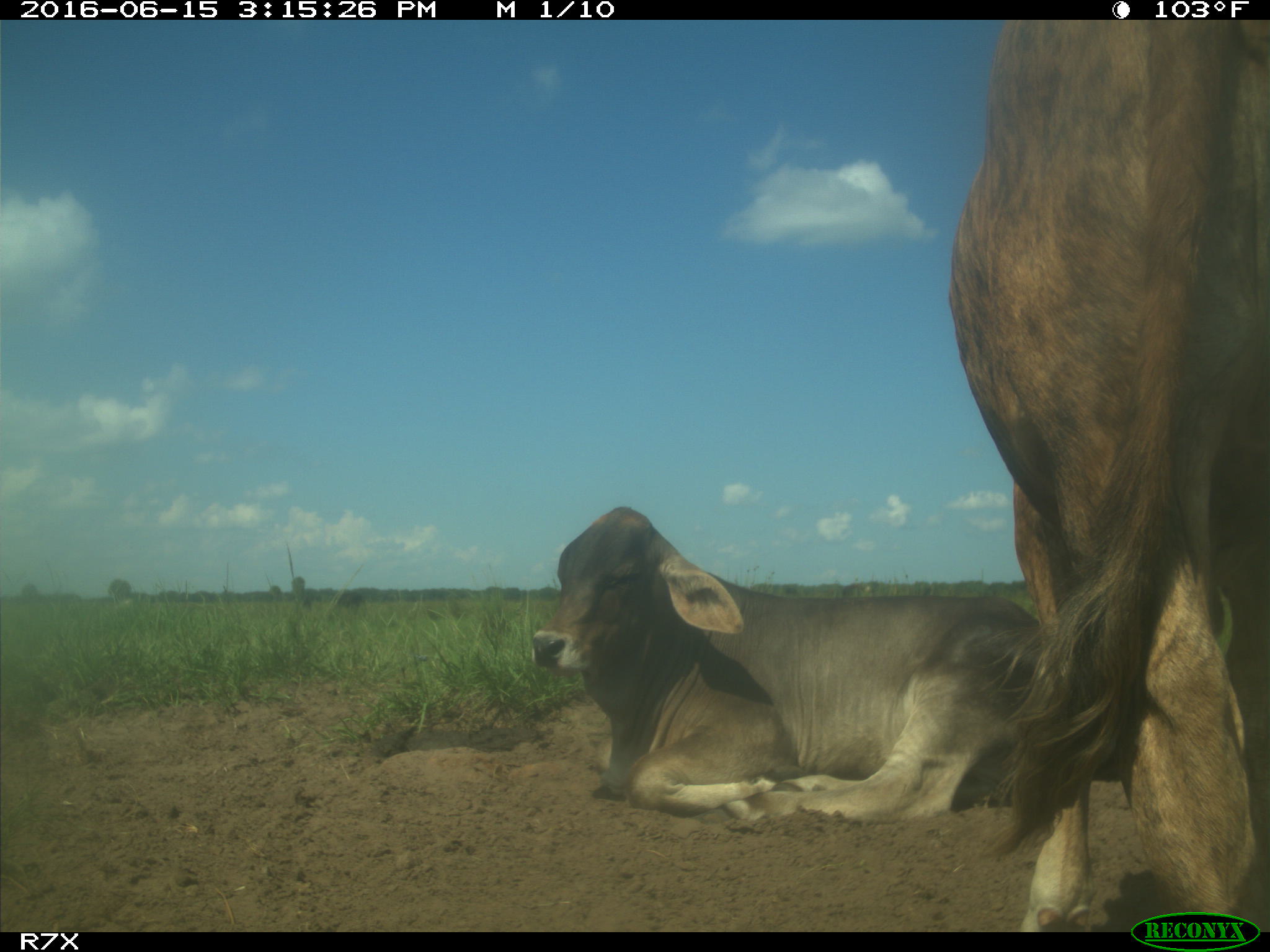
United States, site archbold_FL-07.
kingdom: Animalia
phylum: Chordata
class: Mammalia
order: Artiodactyla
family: Bovidae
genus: Bos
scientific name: Bos taurus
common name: domestic cow